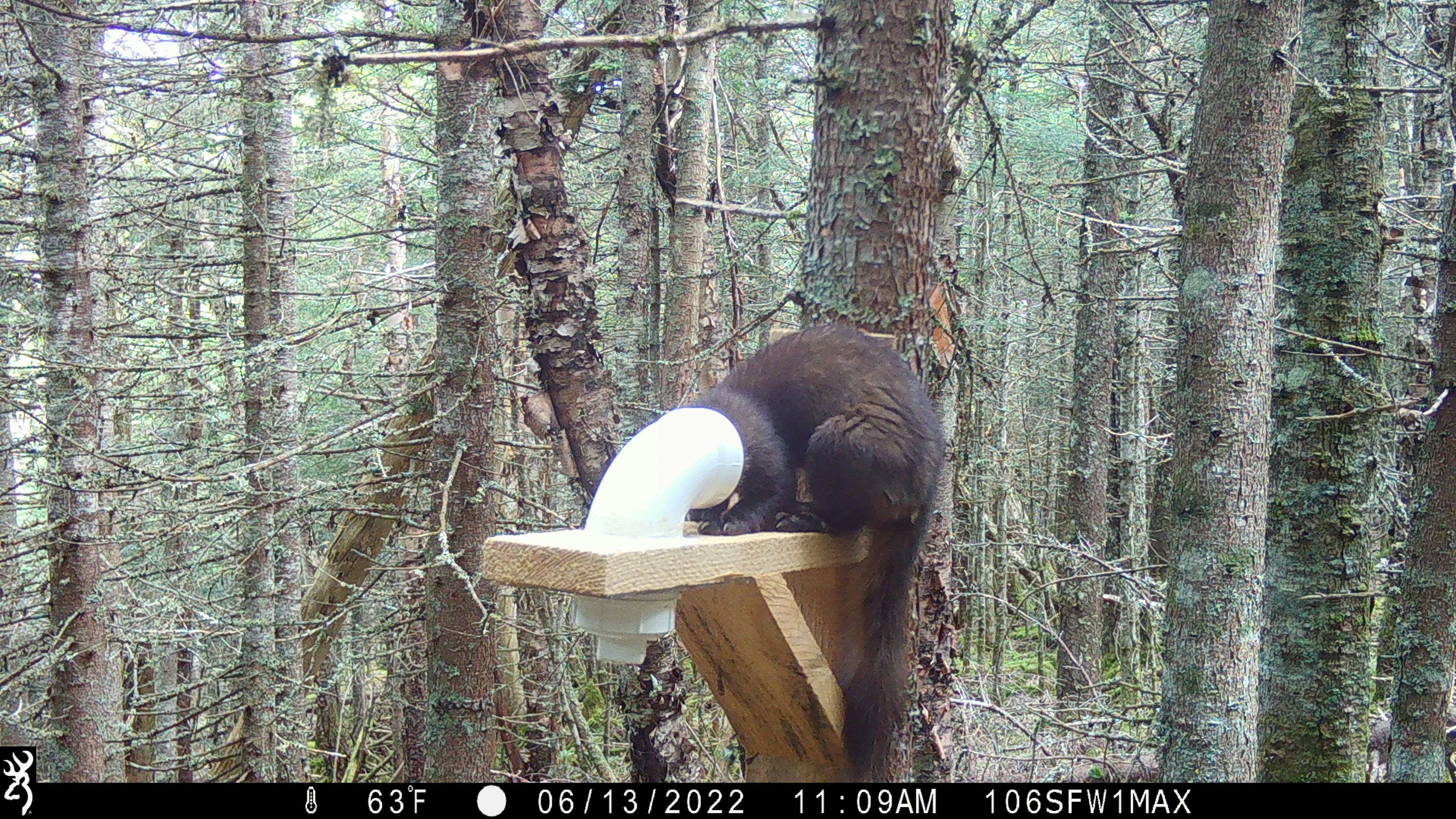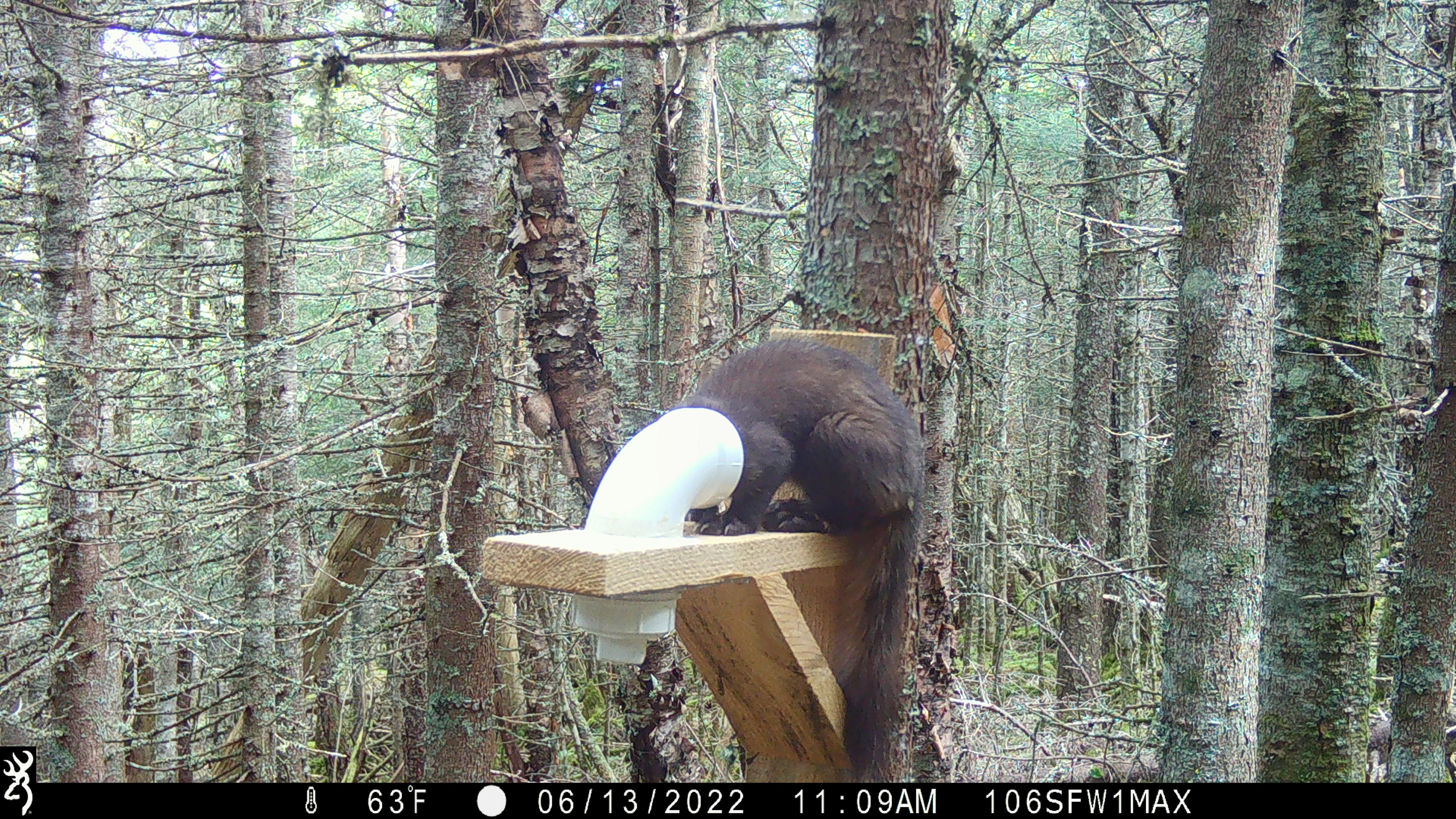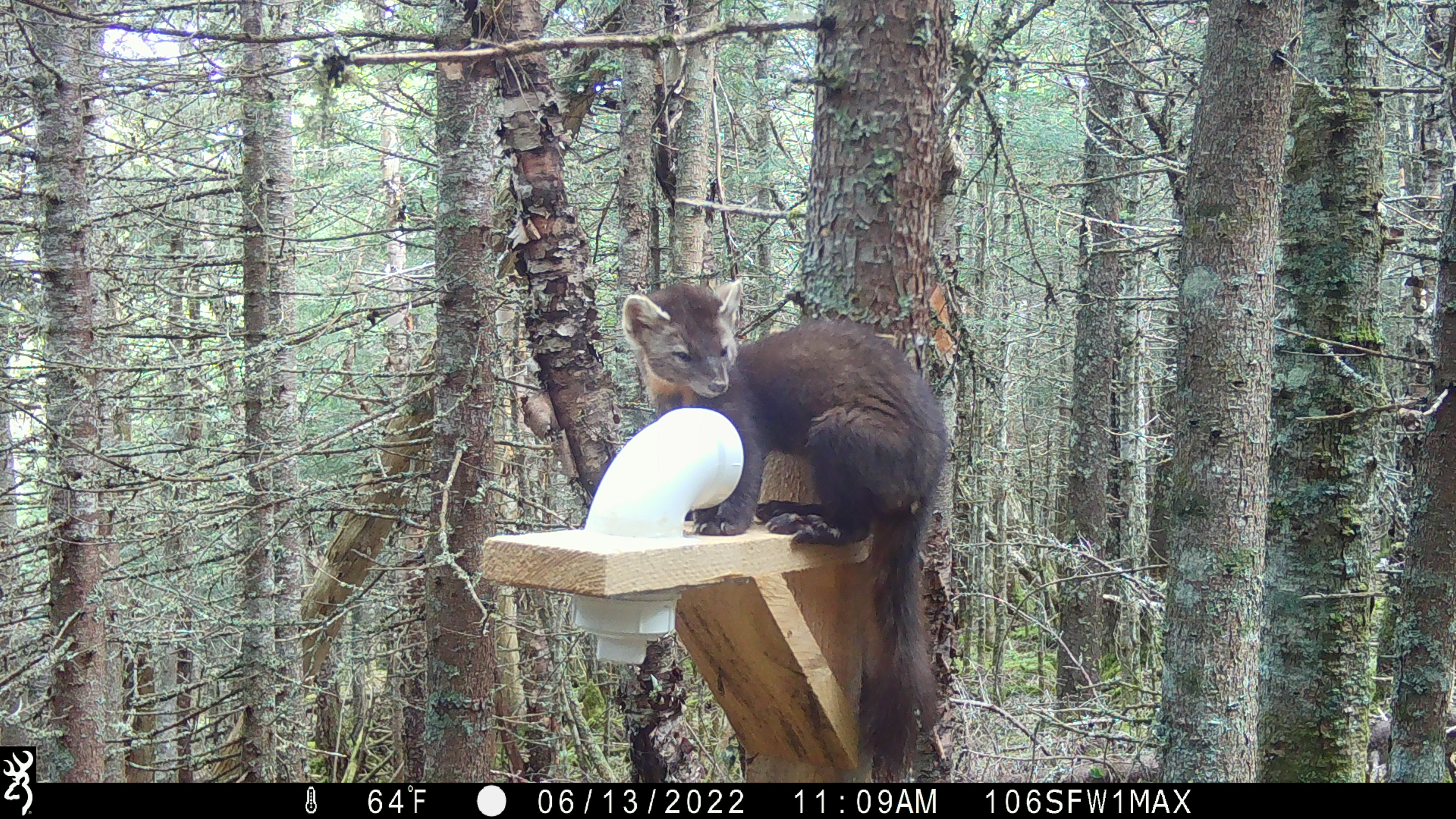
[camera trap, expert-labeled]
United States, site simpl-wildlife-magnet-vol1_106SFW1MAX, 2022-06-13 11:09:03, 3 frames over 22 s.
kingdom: Animalia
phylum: Chordata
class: Mammalia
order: Carnivora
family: Mustelidae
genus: Martes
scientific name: Martes americana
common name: american marten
American marten (Martes americana).